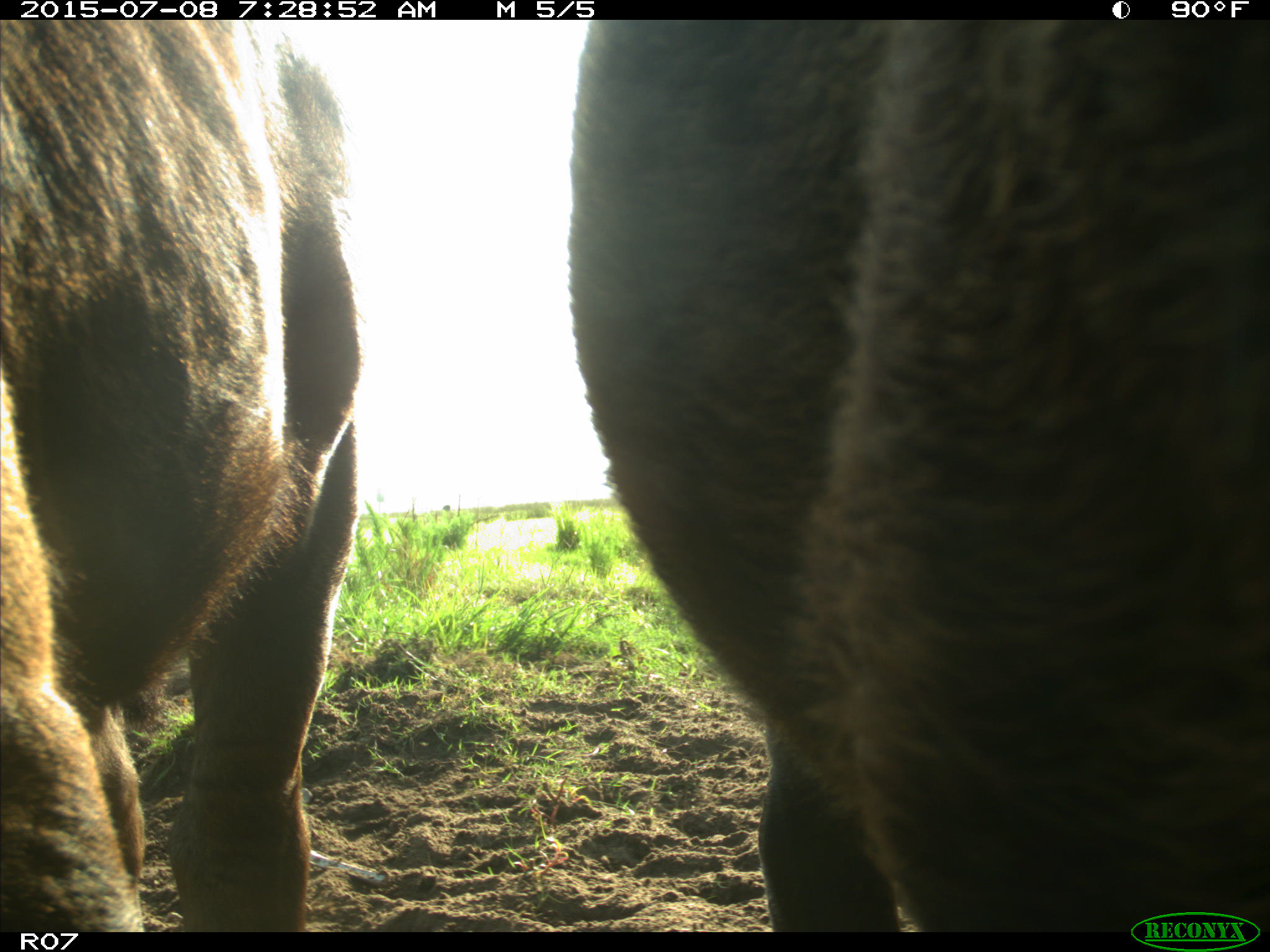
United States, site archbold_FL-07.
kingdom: Animalia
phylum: Chordata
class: Mammalia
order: Artiodactyla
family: Bovidae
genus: Bos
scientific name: Bos taurus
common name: domestic cow